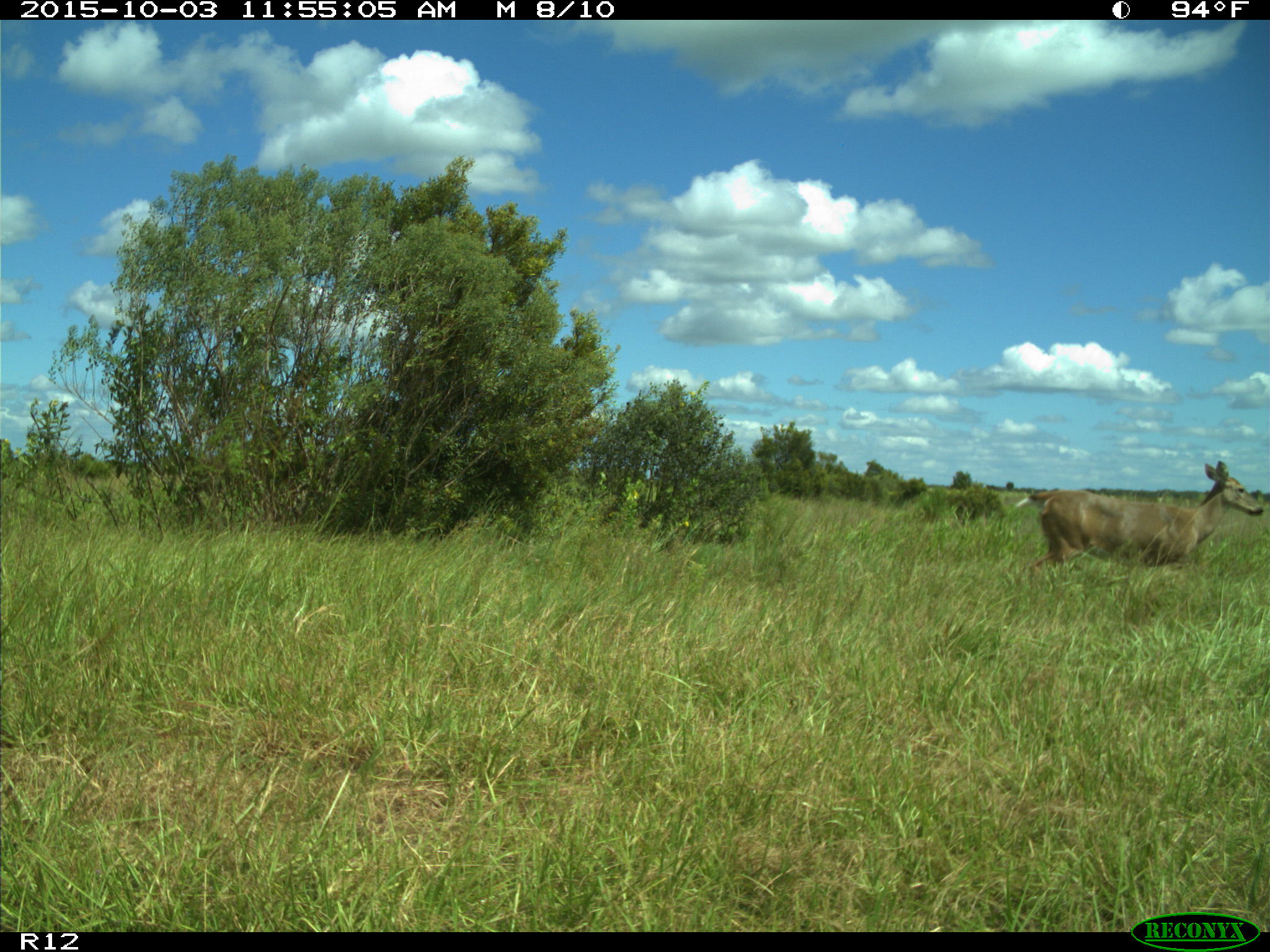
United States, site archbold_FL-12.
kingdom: Animalia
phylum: Chordata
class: Mammalia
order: Artiodactyla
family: Cervidae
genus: Odocoileus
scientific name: Odocoileus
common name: deer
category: unidentified deer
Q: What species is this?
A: Unidentified deer (deer) (Odocoileus).